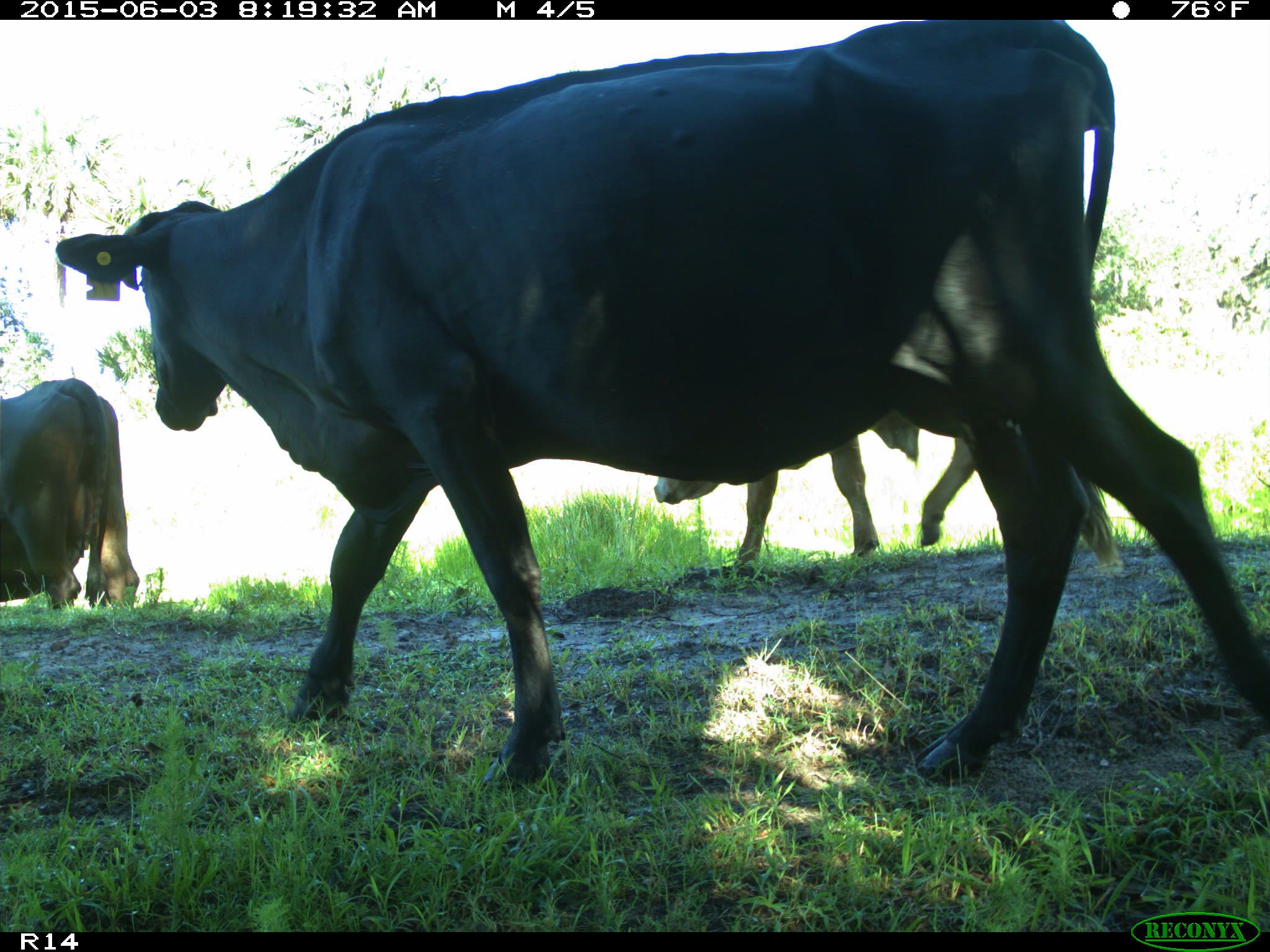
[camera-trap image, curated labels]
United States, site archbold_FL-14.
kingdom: Animalia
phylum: Chordata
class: Mammalia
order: Artiodactyla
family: Bovidae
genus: Bos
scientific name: Bos taurus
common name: domestic cow